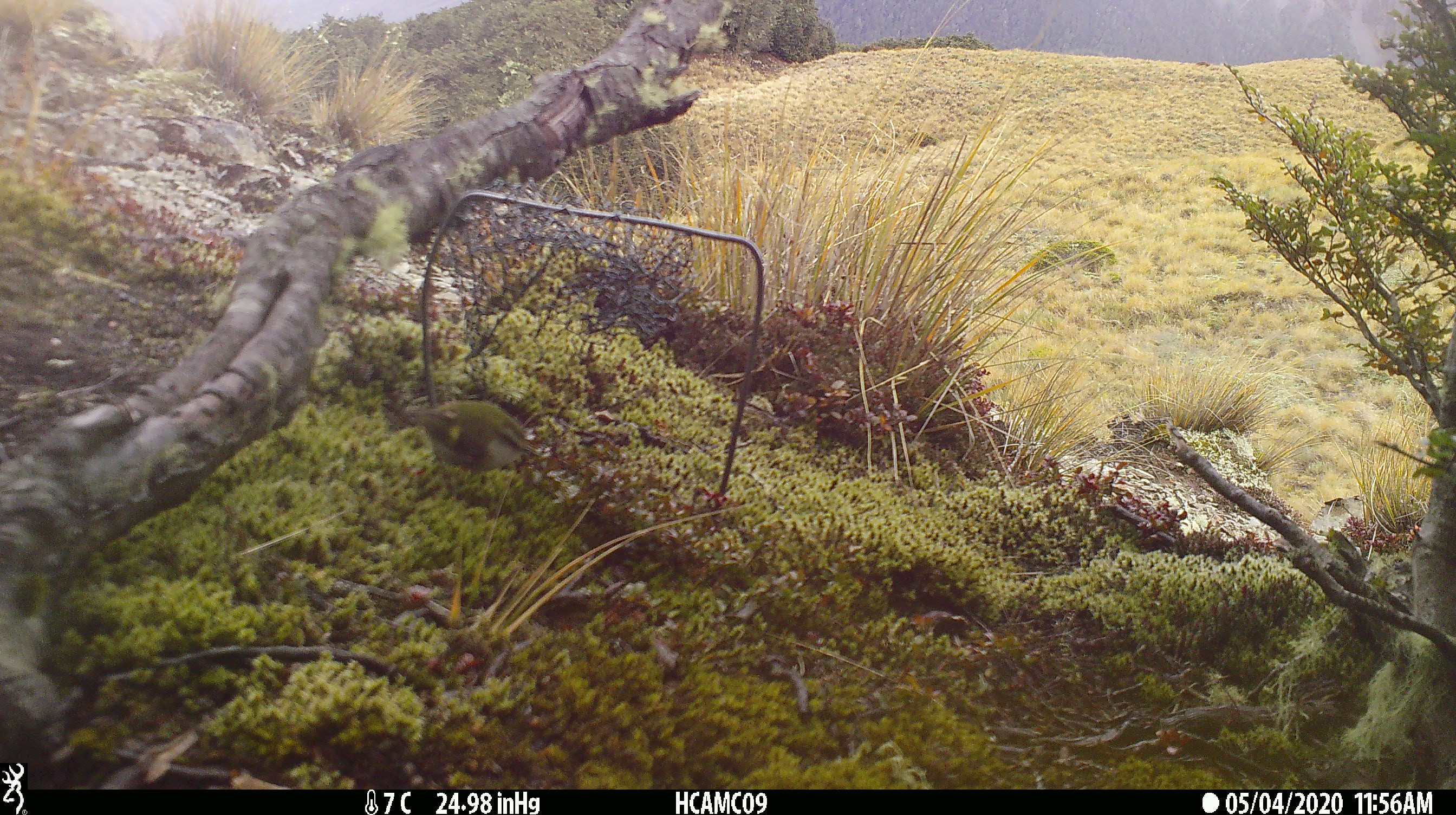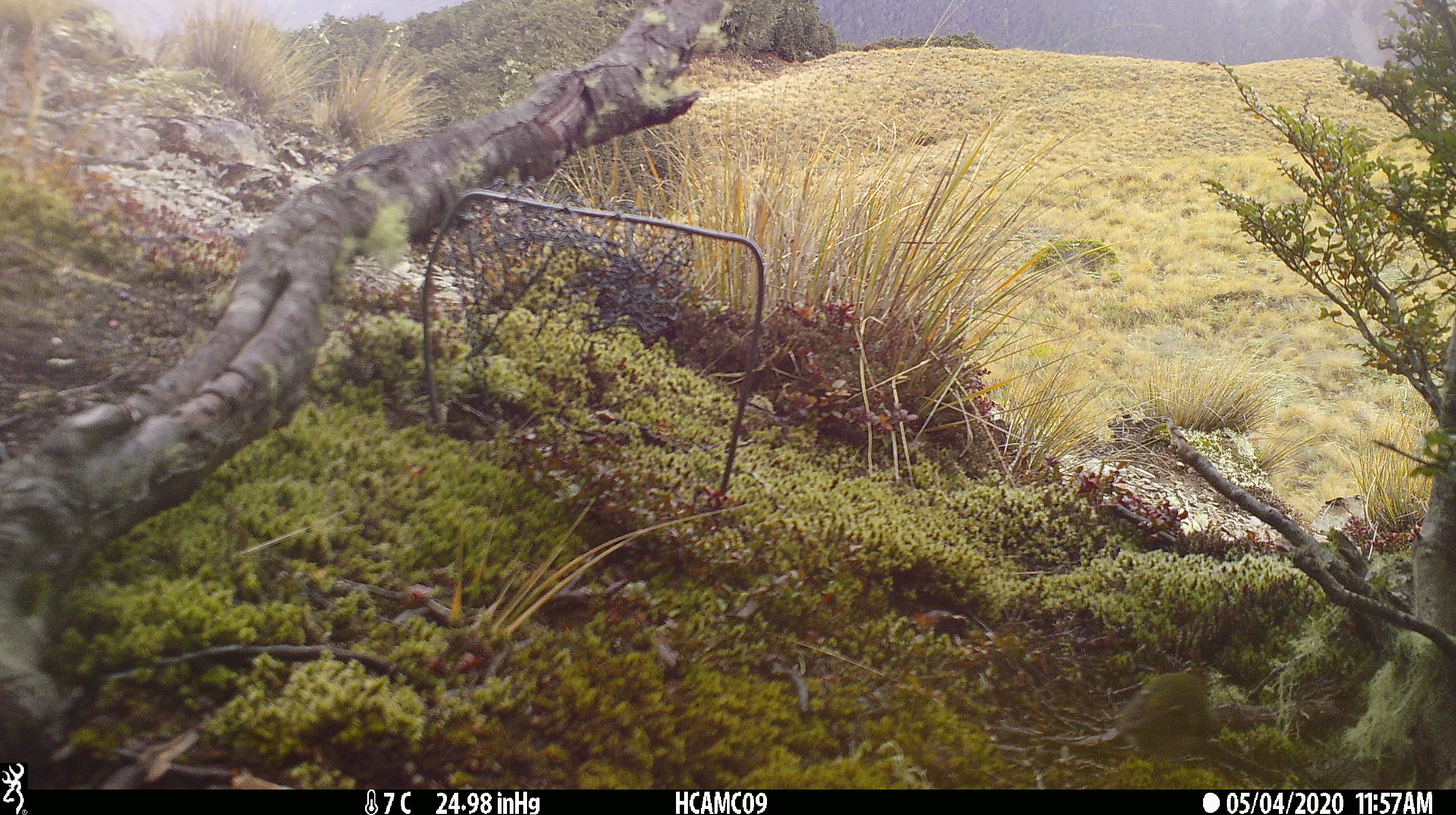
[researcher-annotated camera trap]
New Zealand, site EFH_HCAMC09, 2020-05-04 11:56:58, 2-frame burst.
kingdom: Animalia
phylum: Chordata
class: Aves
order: Passeriformes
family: Acanthisittidae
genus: Acanthisitta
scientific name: Acanthisitta chloris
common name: rifleman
Rifleman (Acanthisitta chloris).